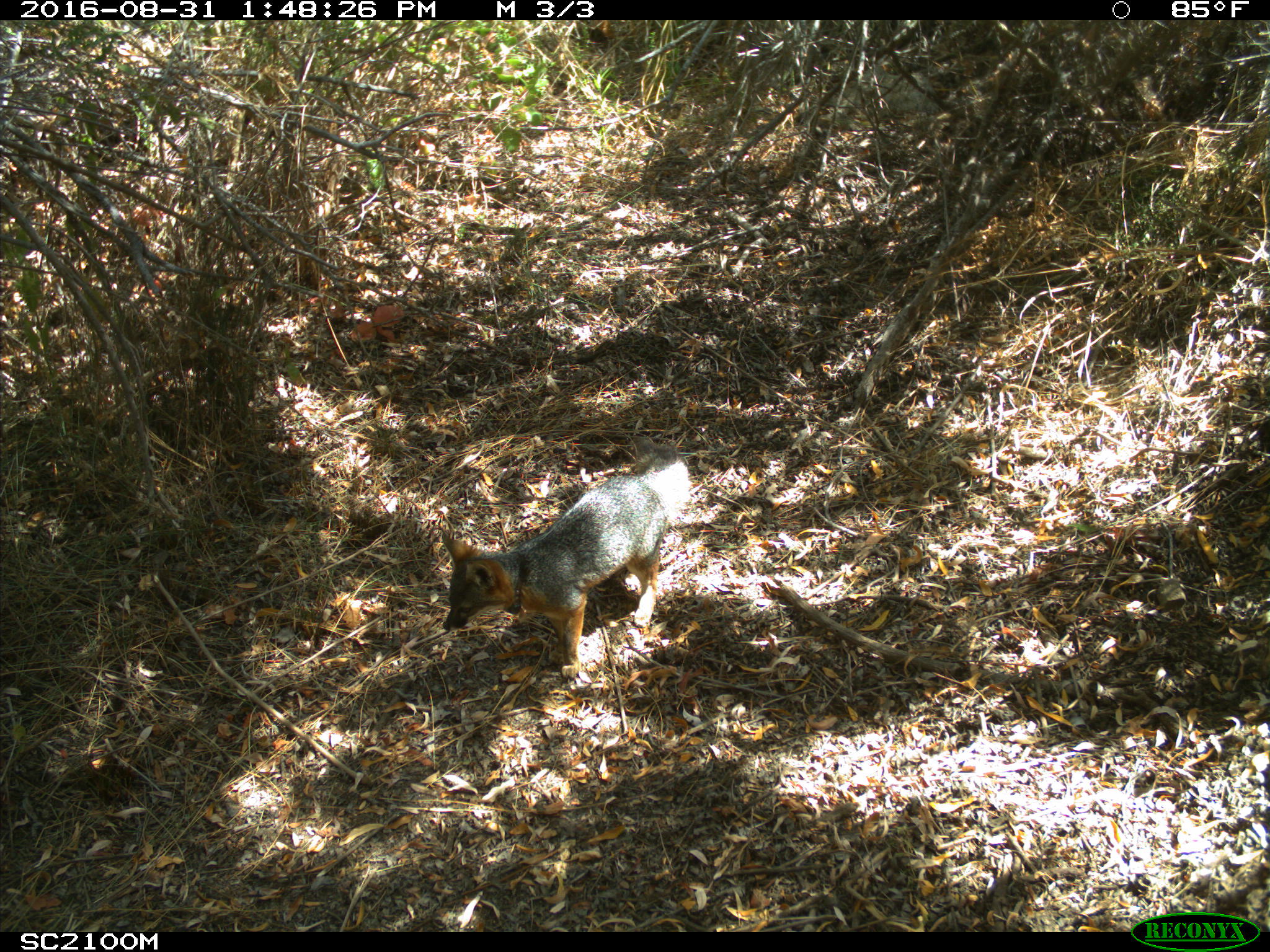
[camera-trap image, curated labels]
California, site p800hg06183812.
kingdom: Animalia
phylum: Chordata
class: Mammalia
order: Carnivora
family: Canidae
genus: Urocyon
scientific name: Urocyon littoralis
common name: island fox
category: fox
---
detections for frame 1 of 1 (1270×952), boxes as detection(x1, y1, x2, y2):
fox: detection(440, 438, 689, 680)